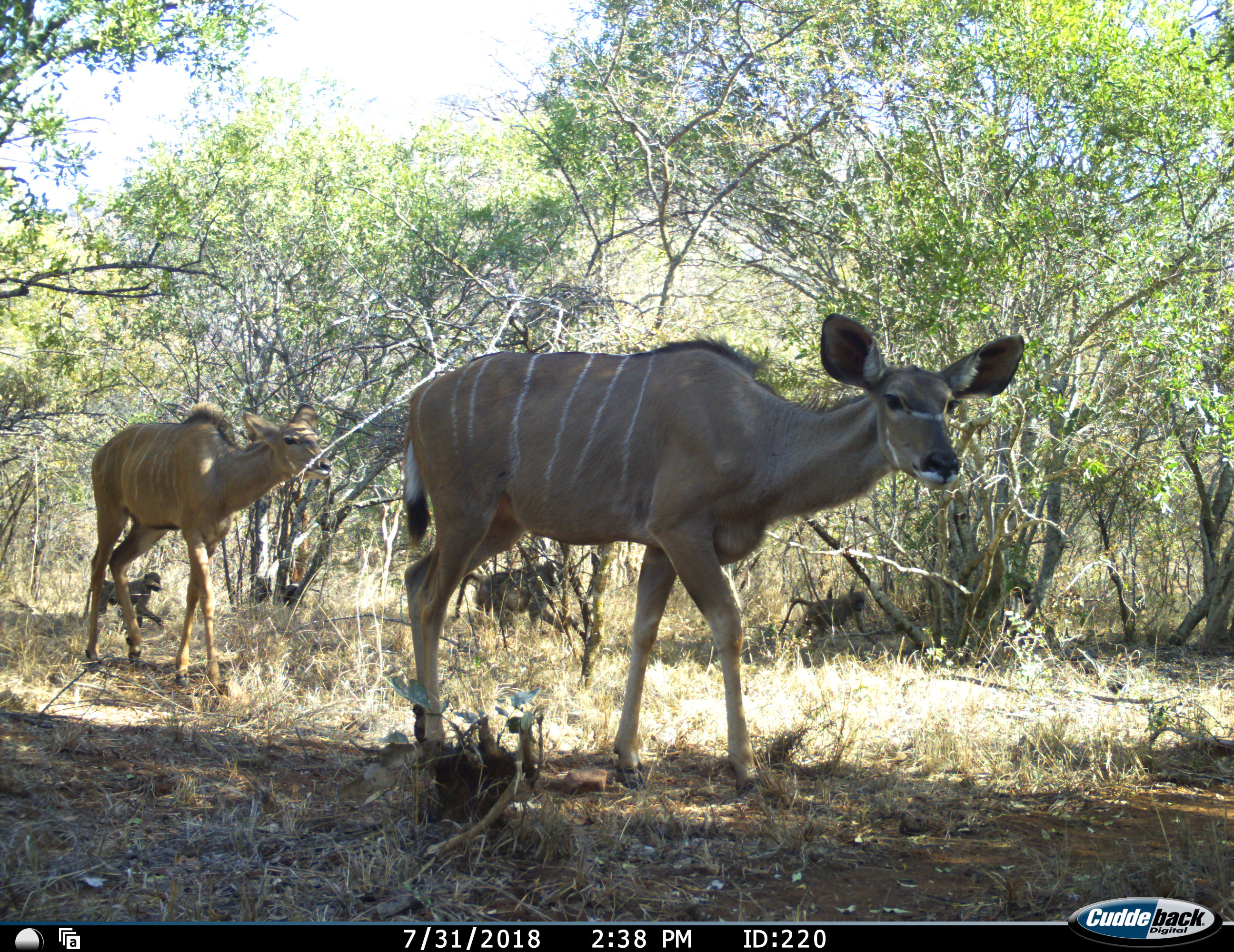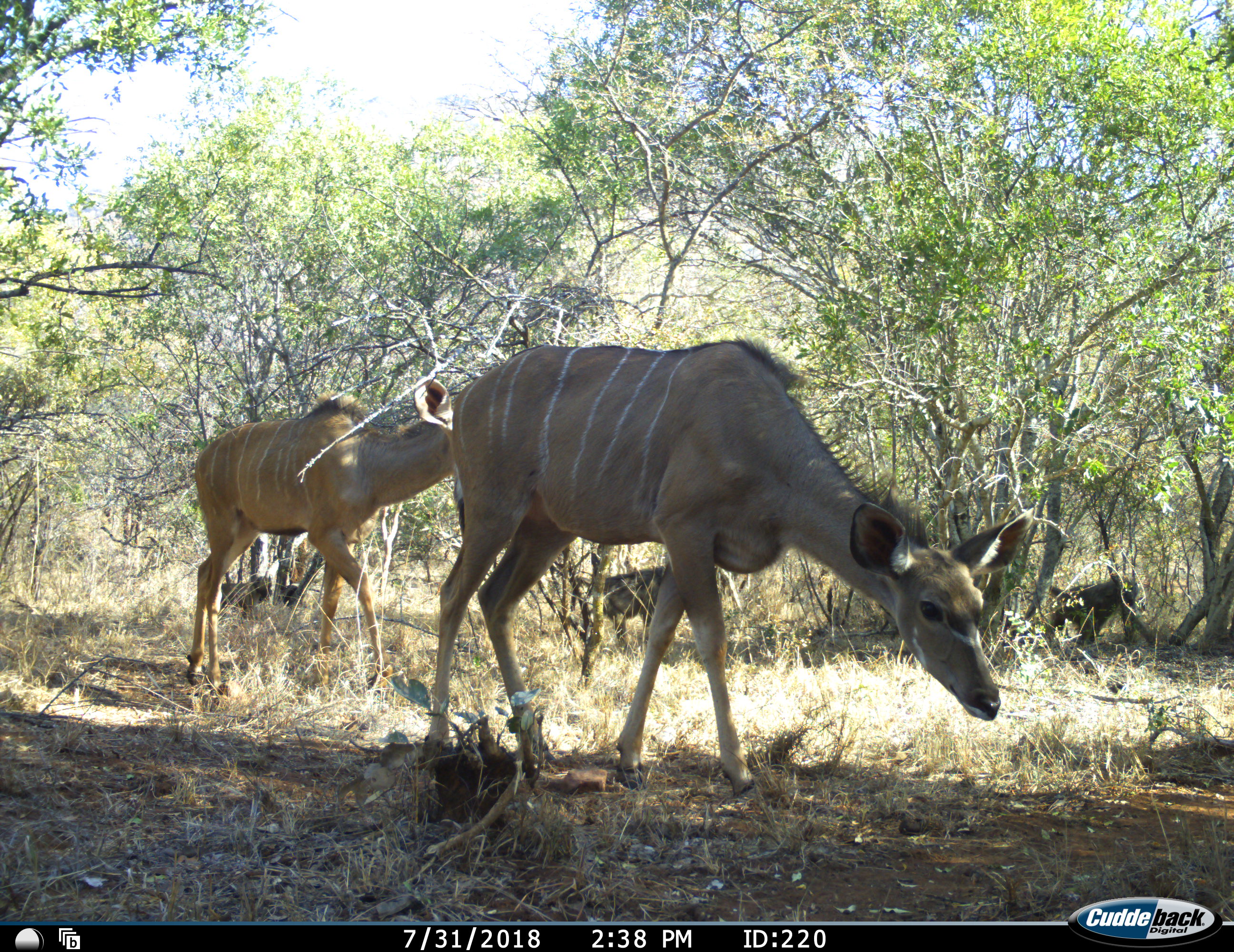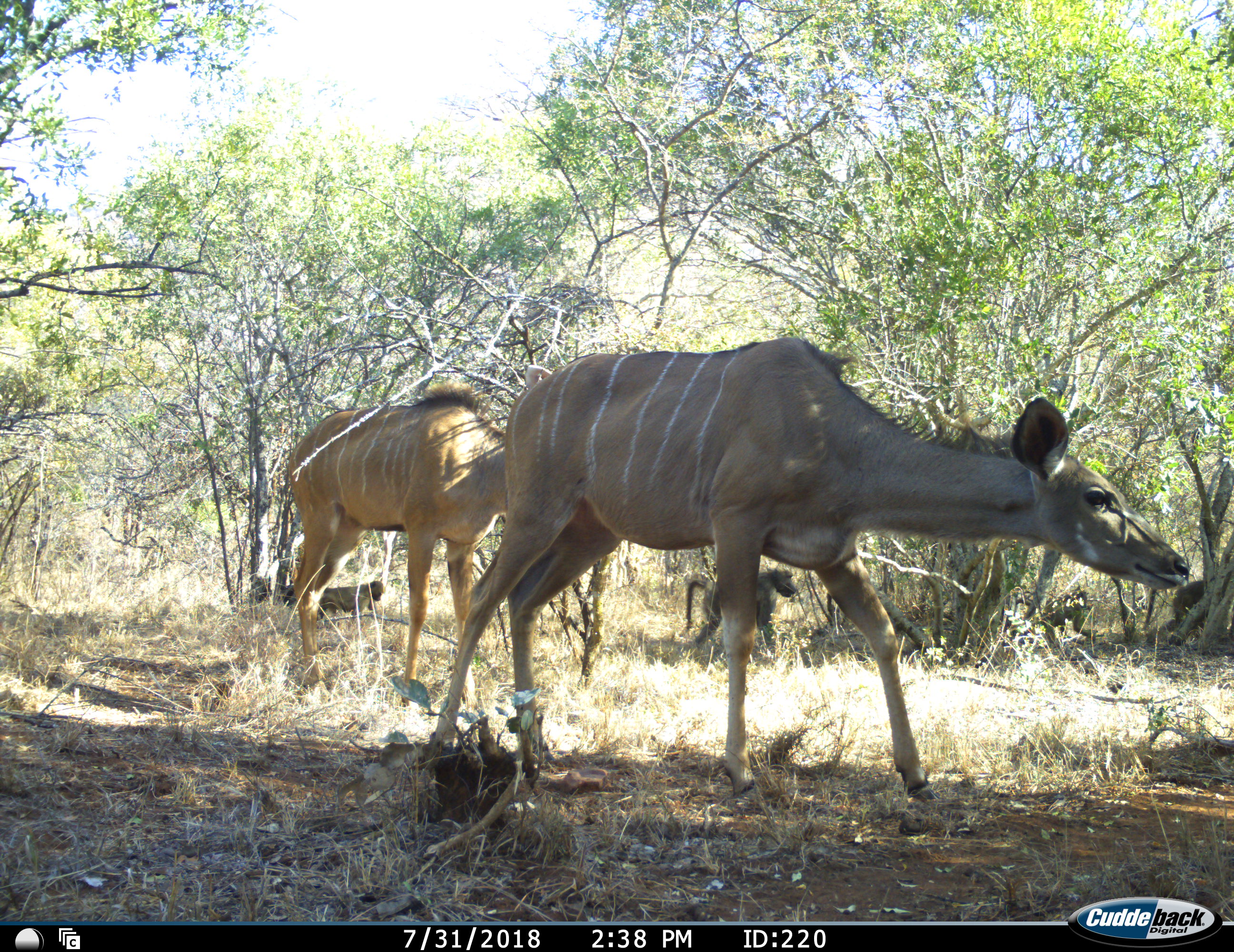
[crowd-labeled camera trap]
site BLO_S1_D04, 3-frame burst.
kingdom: Animalia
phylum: Chordata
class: Mammalia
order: Primates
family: Cercopithecidae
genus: Papio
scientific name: Papio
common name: baboon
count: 3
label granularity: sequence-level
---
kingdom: Animalia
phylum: Chordata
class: Mammalia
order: Artiodactyla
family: Bovidae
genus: Tragelaphus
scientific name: Tragelaphus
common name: kudu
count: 2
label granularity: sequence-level